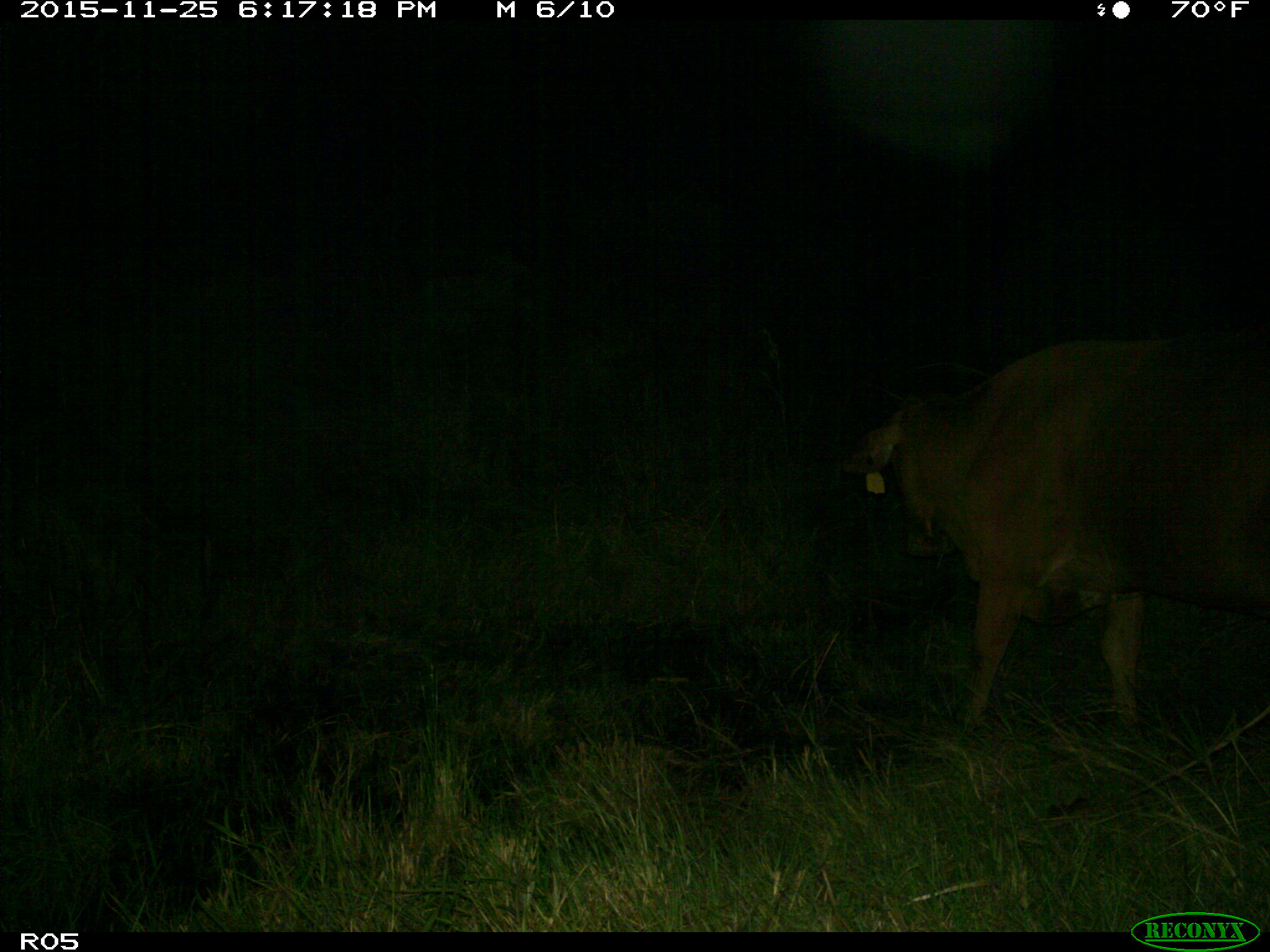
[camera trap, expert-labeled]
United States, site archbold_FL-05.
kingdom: Animalia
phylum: Chordata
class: Mammalia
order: Artiodactyla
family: Bovidae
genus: Bos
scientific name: Bos taurus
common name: domestic cow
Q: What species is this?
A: Bos taurus (domestic cow).